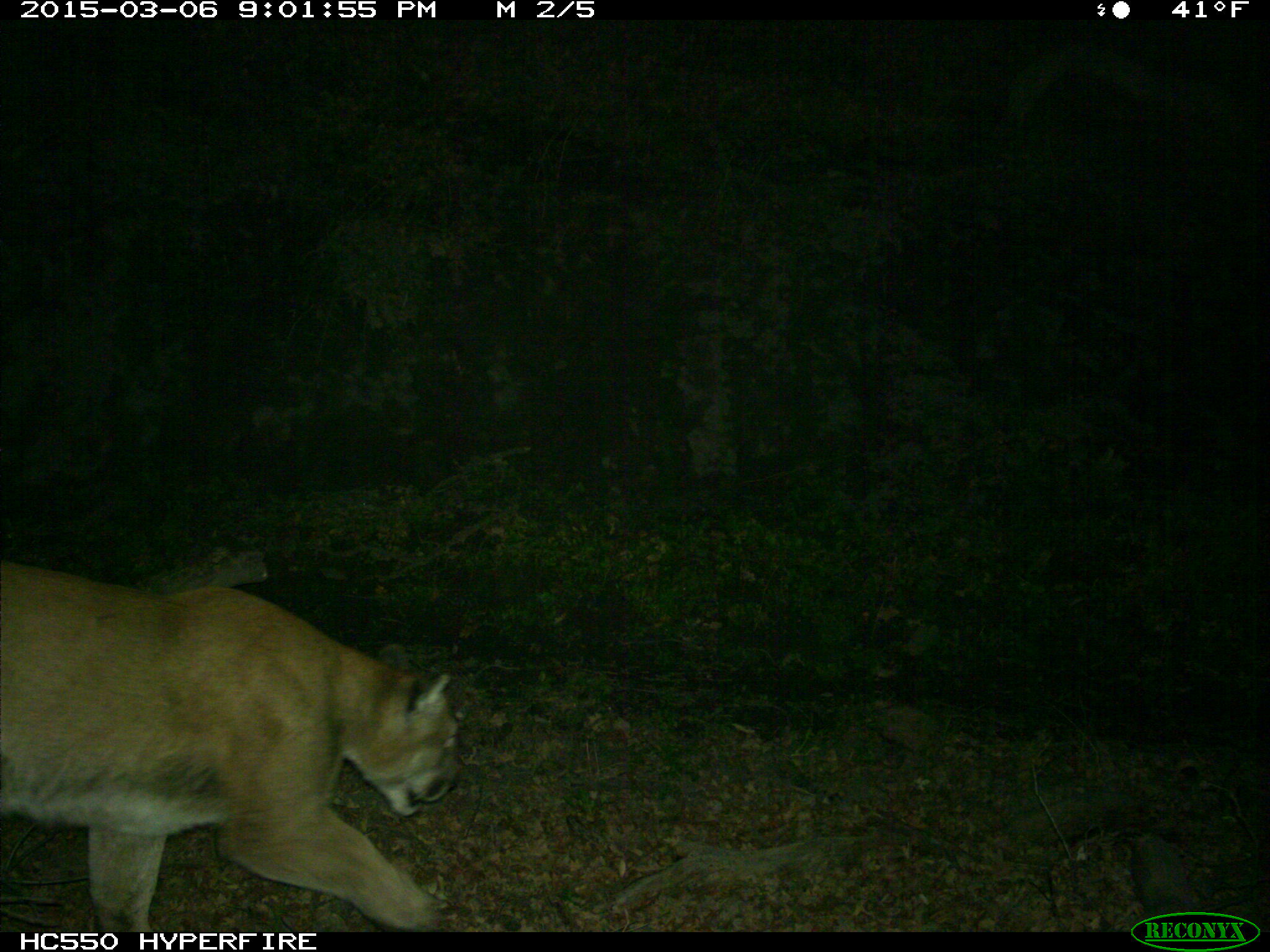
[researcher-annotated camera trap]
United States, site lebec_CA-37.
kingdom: Animalia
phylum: Chordata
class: Mammalia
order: Carnivora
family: Felidae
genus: Puma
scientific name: Puma concolor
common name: mountain lion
Puma concolor (mountain lion).